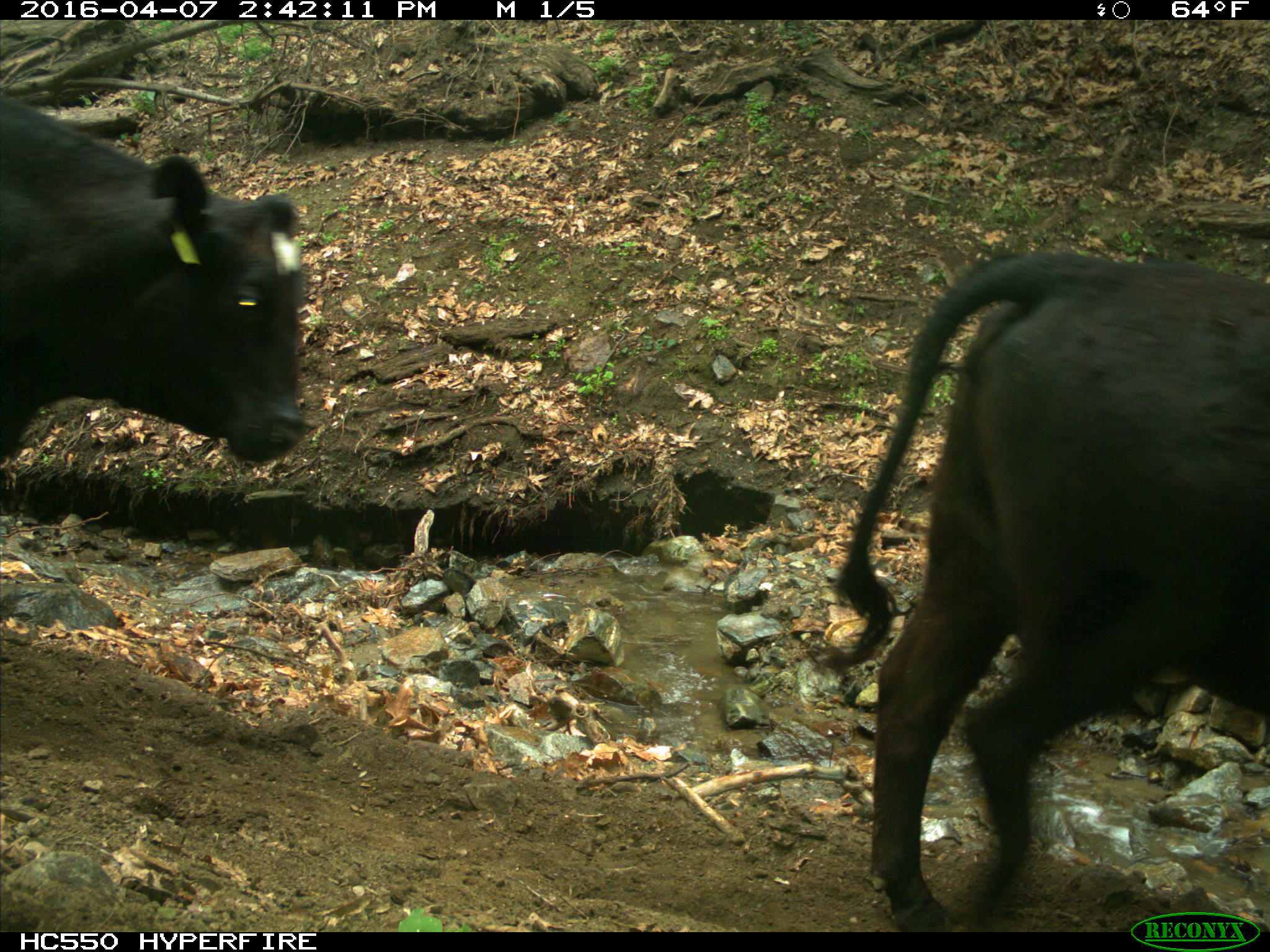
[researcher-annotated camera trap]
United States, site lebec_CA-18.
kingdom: Animalia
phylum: Chordata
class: Mammalia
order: Artiodactyla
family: Bovidae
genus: Bos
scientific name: Bos taurus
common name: domestic cow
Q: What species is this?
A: Bos taurus (domestic cow).